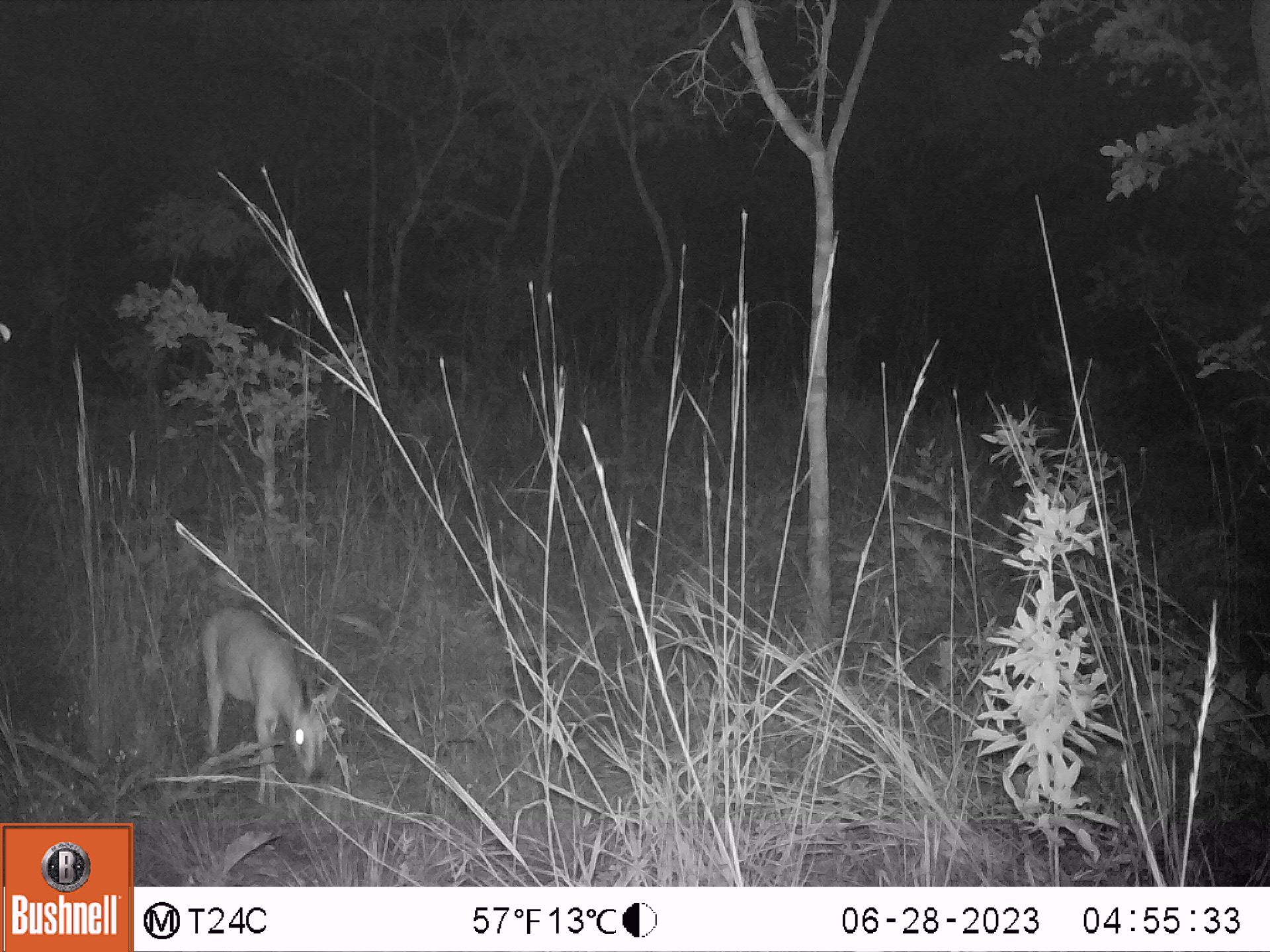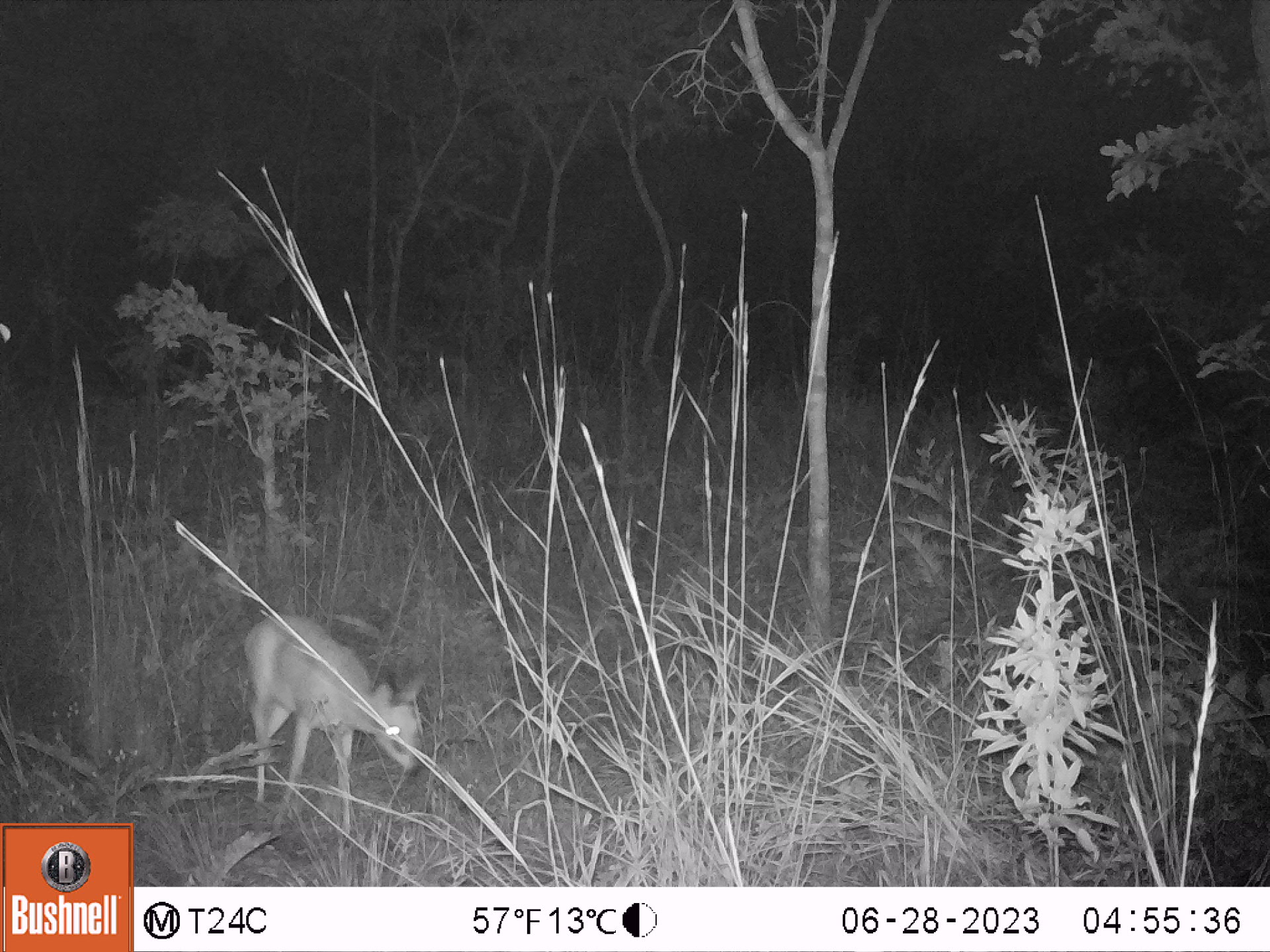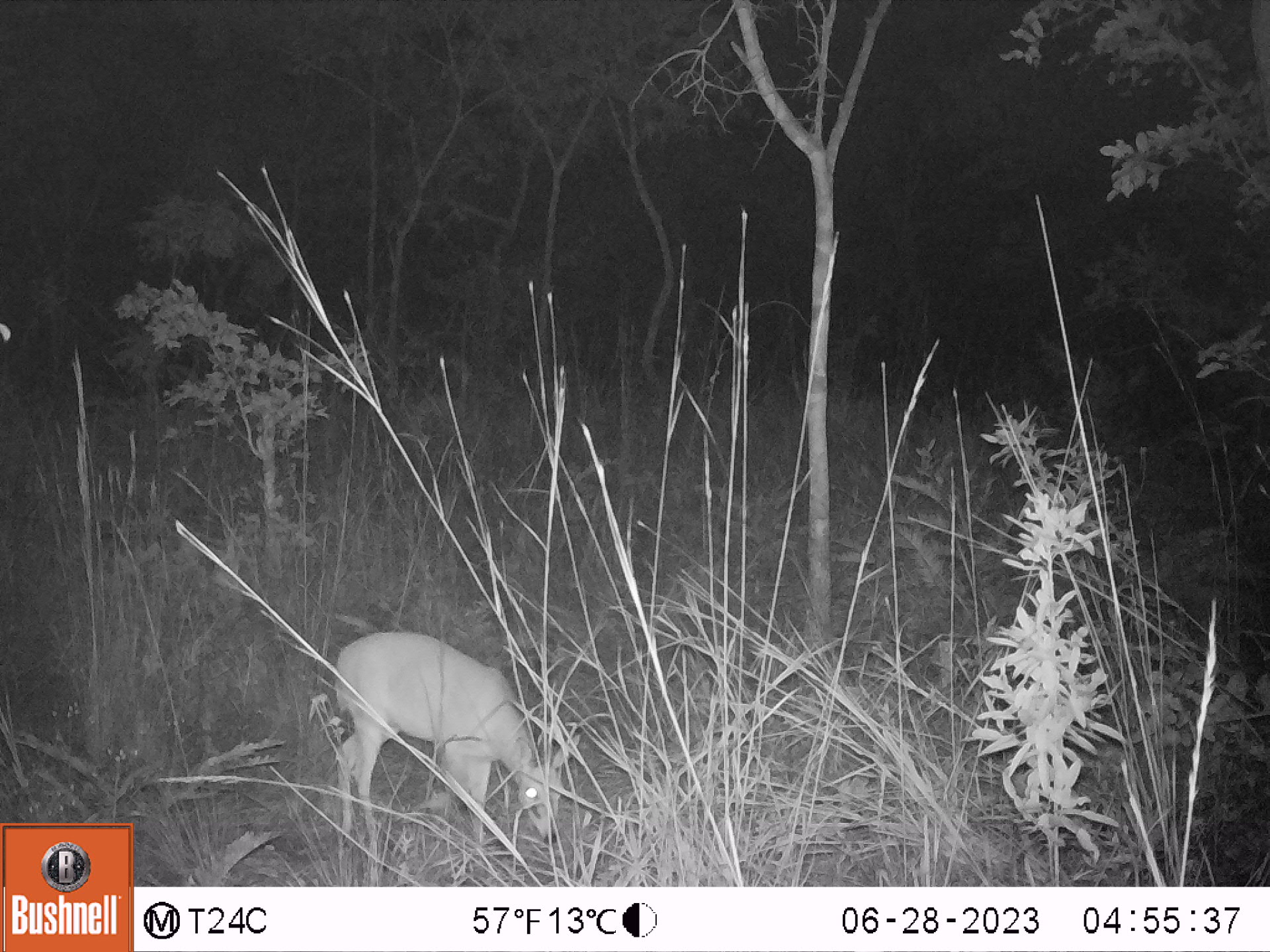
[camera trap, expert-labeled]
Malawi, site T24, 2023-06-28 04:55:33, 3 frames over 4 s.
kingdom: Animalia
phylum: Chordata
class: Mammalia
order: Artiodactyla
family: Bovidae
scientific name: Antilopinae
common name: small antelope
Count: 1.